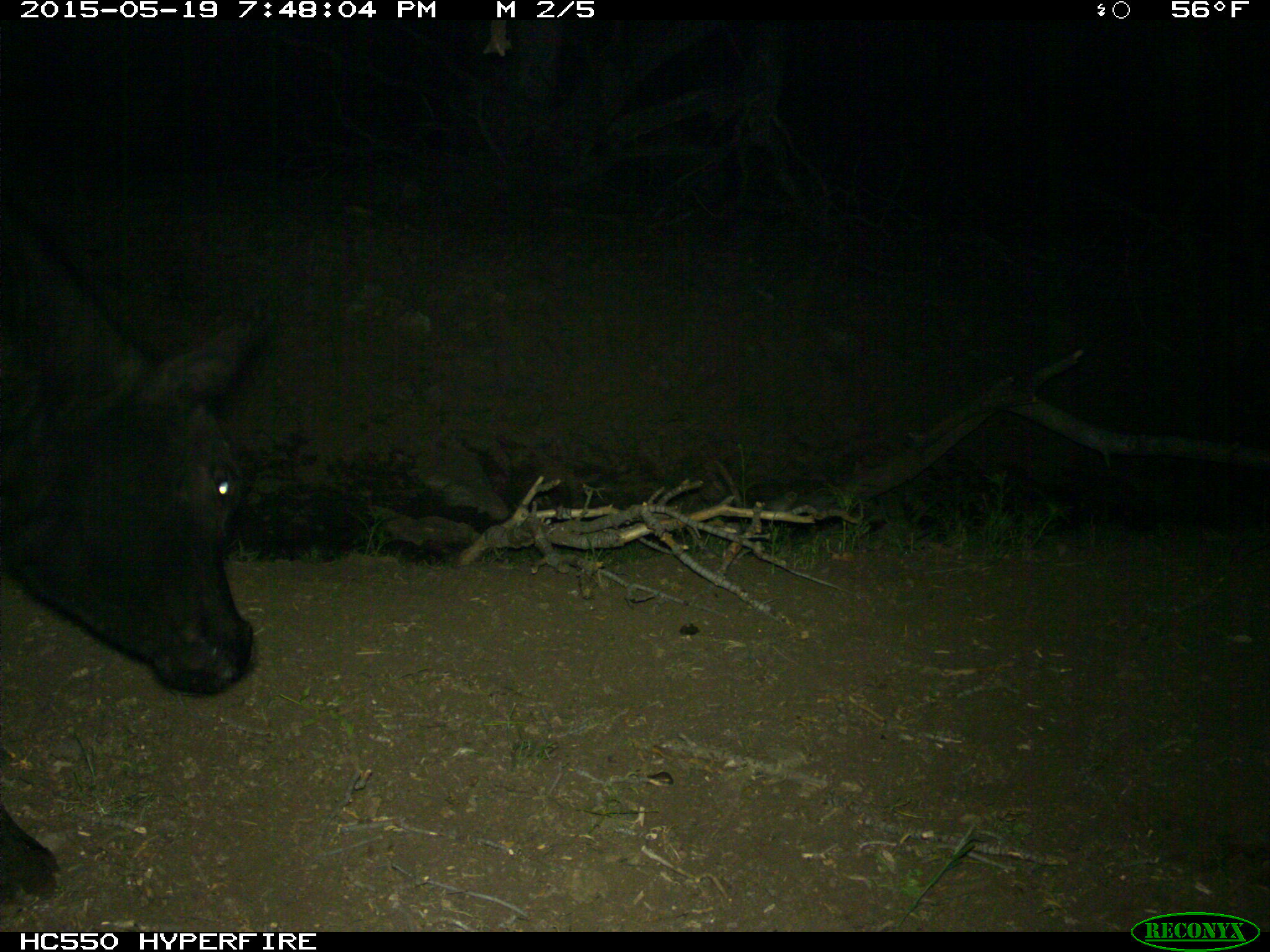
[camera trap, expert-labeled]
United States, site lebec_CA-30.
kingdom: Animalia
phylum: Chordata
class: Mammalia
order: Artiodactyla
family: Bovidae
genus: Bos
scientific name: Bos taurus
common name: domestic cow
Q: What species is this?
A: Bos taurus (domestic cow).